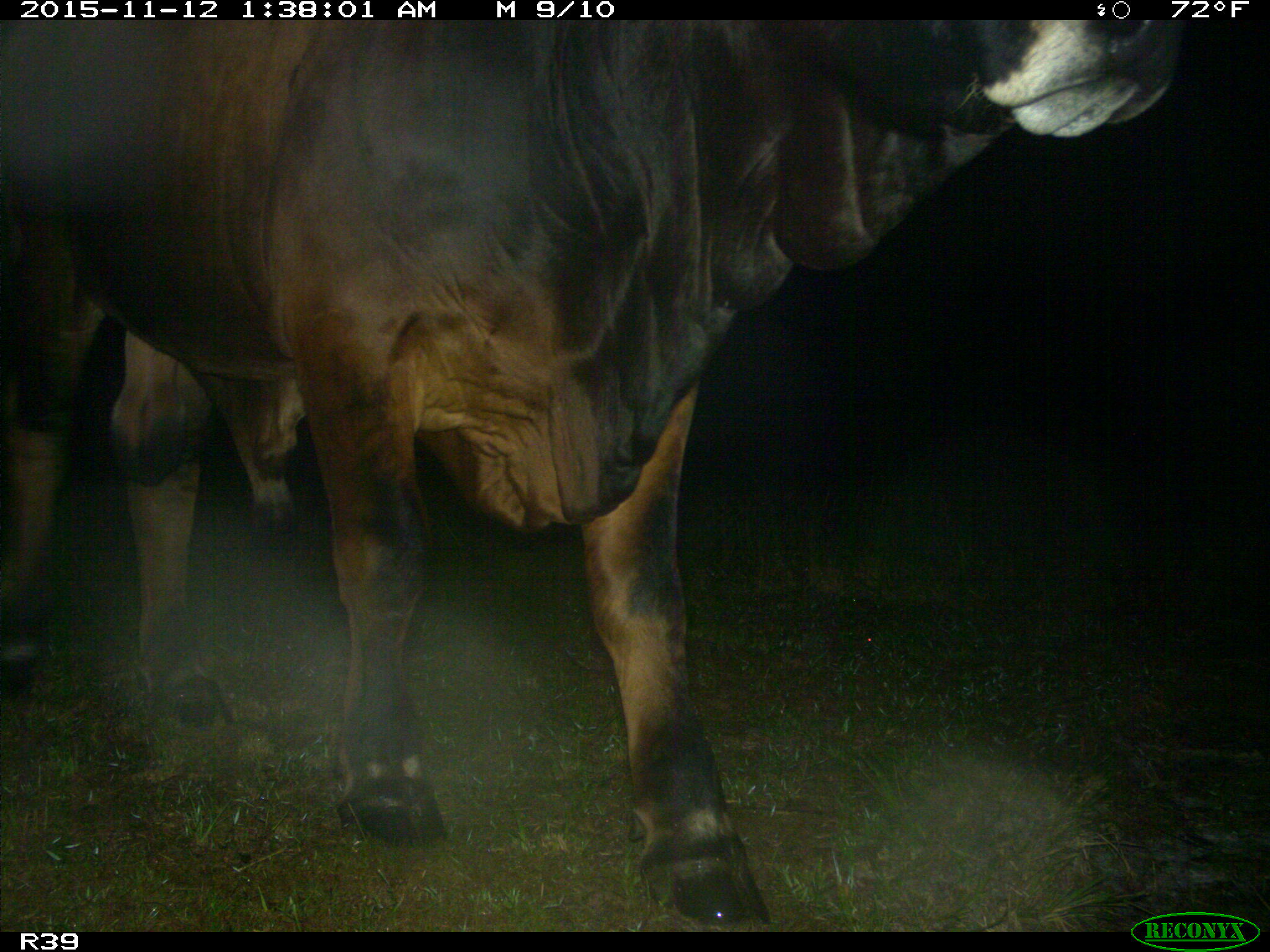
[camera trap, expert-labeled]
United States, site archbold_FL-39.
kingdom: Animalia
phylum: Chordata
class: Mammalia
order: Artiodactyla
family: Bovidae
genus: Bos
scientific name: Bos taurus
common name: domestic cow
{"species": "Bos taurus (domestic cow)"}